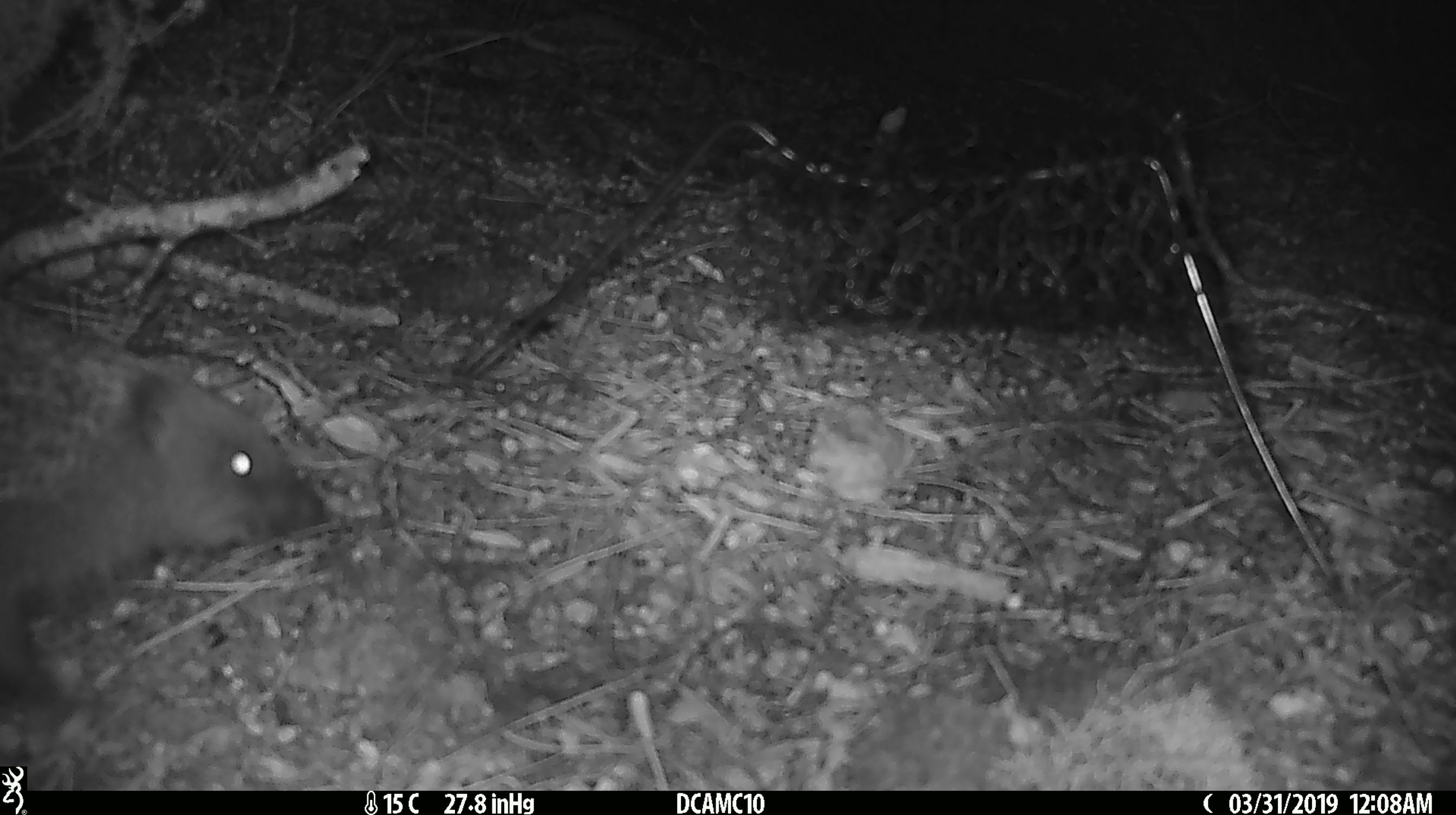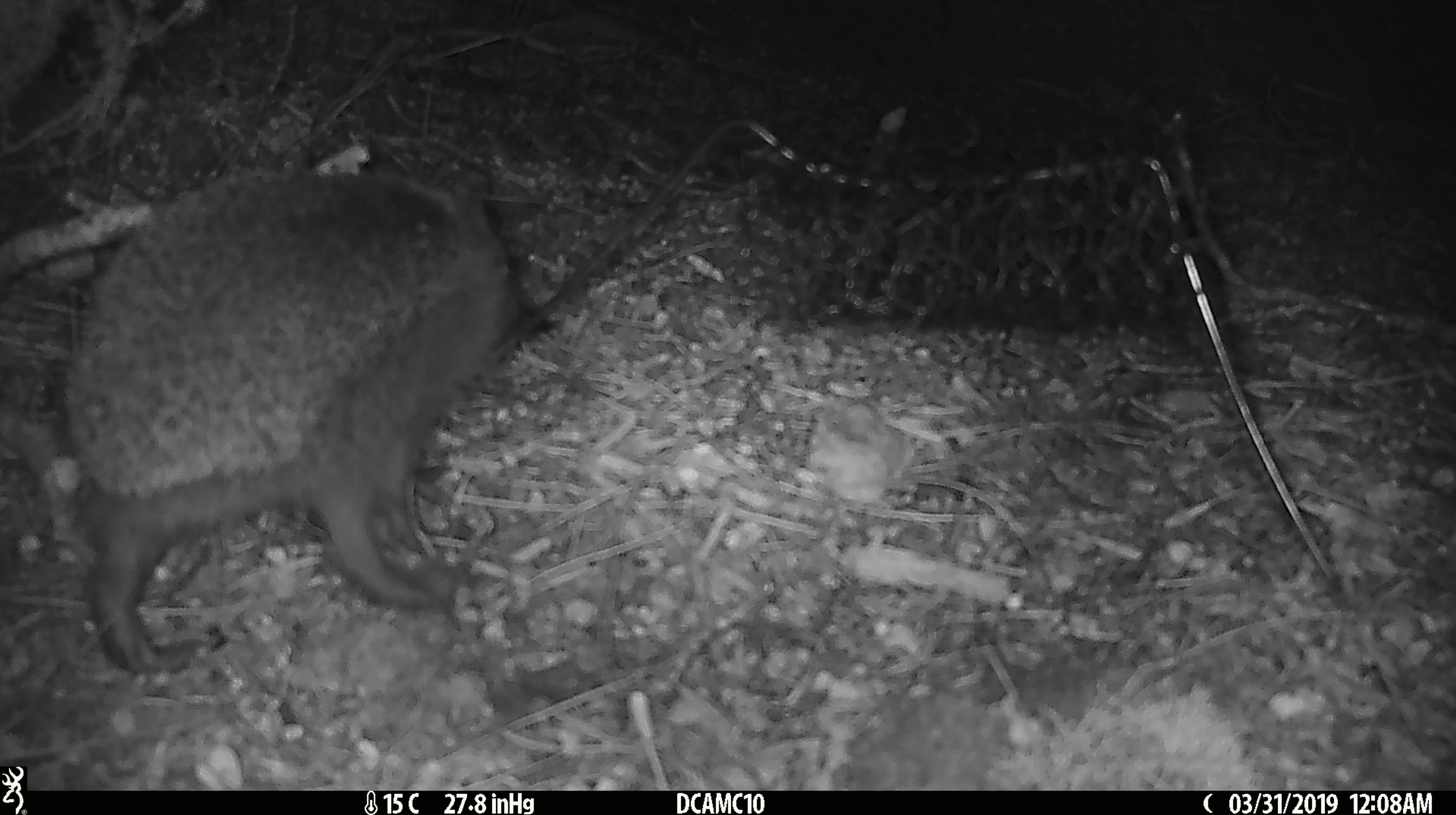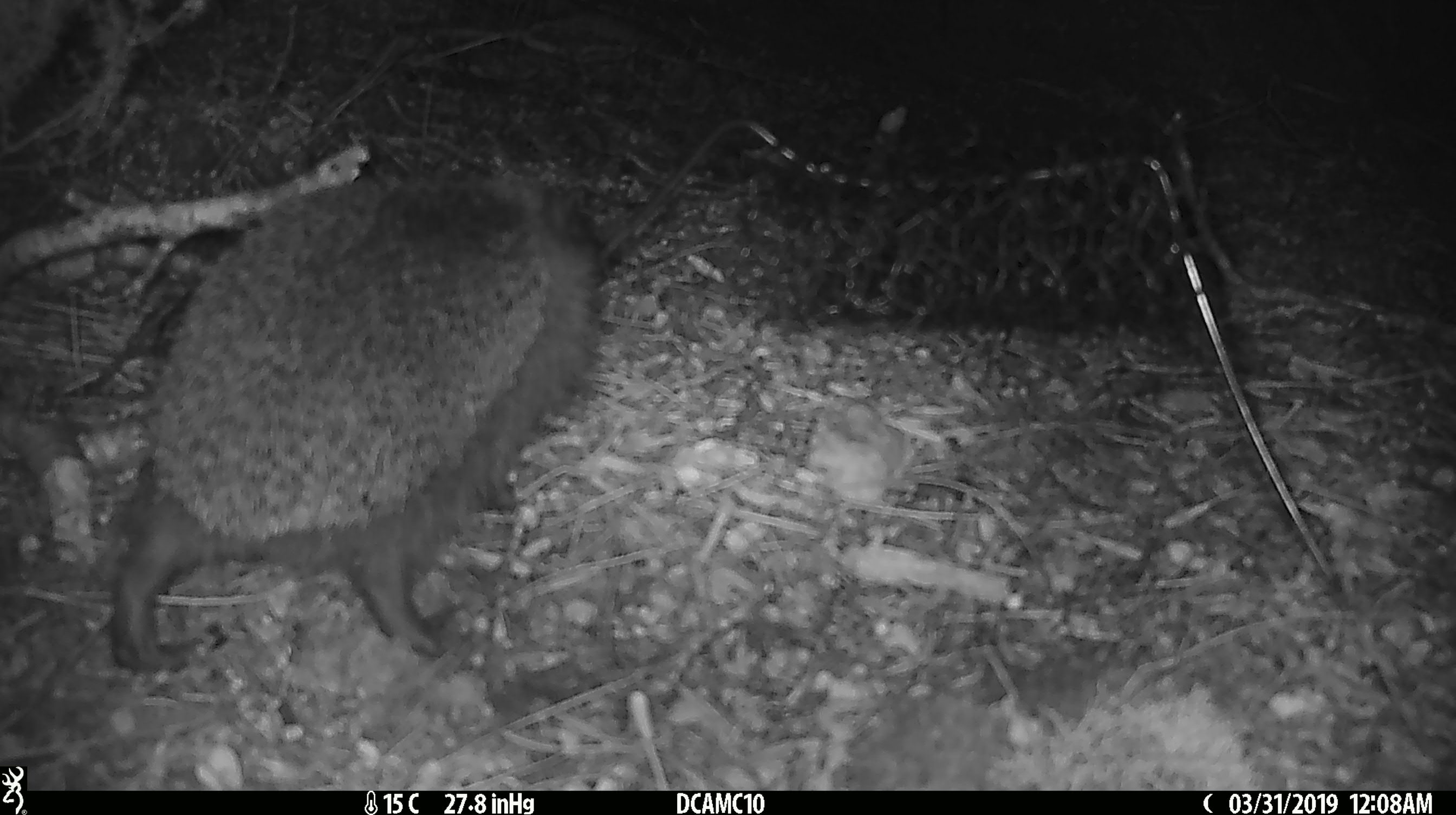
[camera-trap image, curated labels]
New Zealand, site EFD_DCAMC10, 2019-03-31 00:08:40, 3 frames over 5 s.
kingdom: Animalia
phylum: Chordata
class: Mammalia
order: Eulipotyphla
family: Erinaceidae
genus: Erinaceus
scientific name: Erinaceus europaeus europaeus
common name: european hedgehog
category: hedgehog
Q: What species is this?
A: Hedgehog (european hedgehog) (Erinaceus europaeus europaeus).